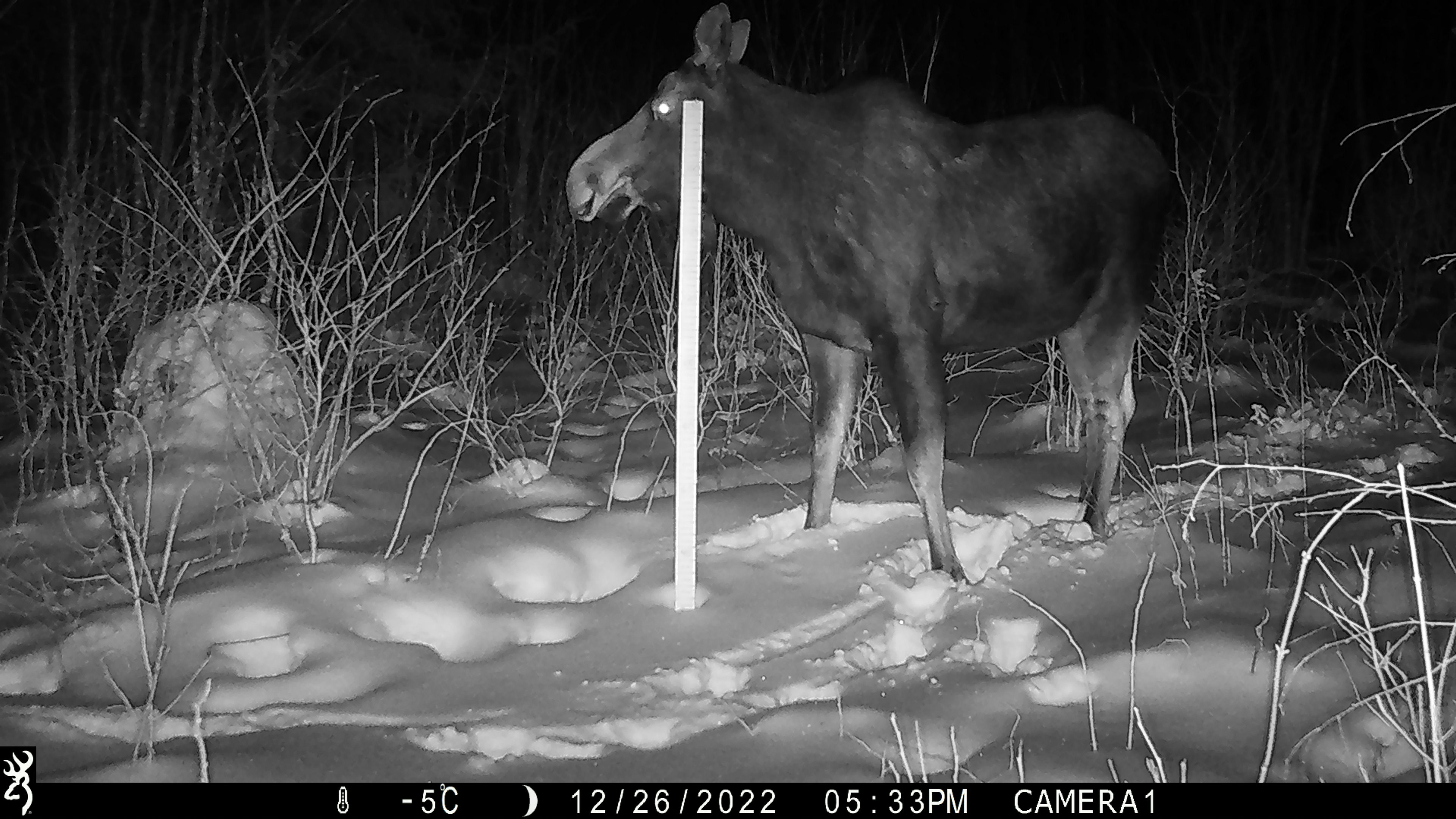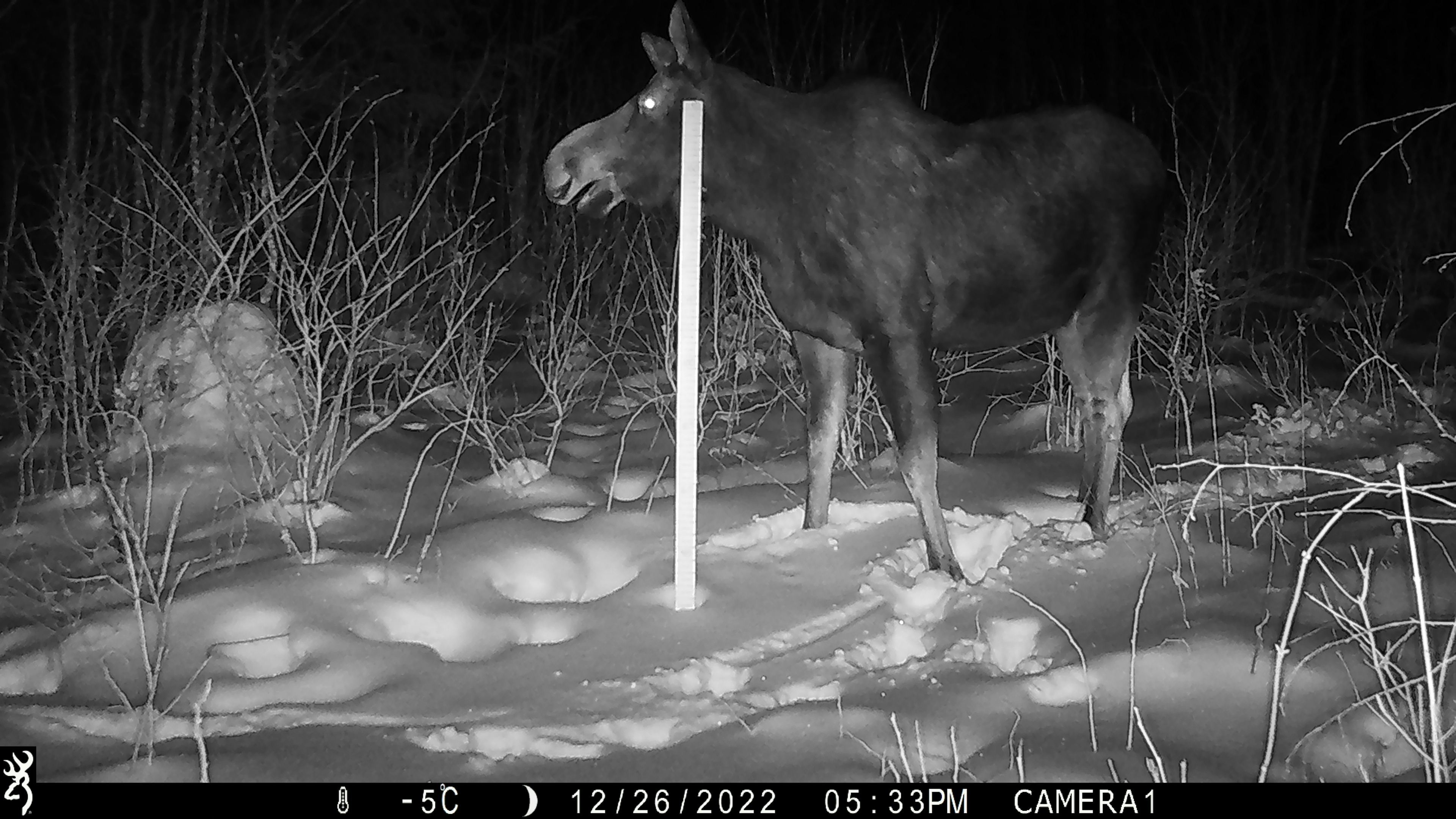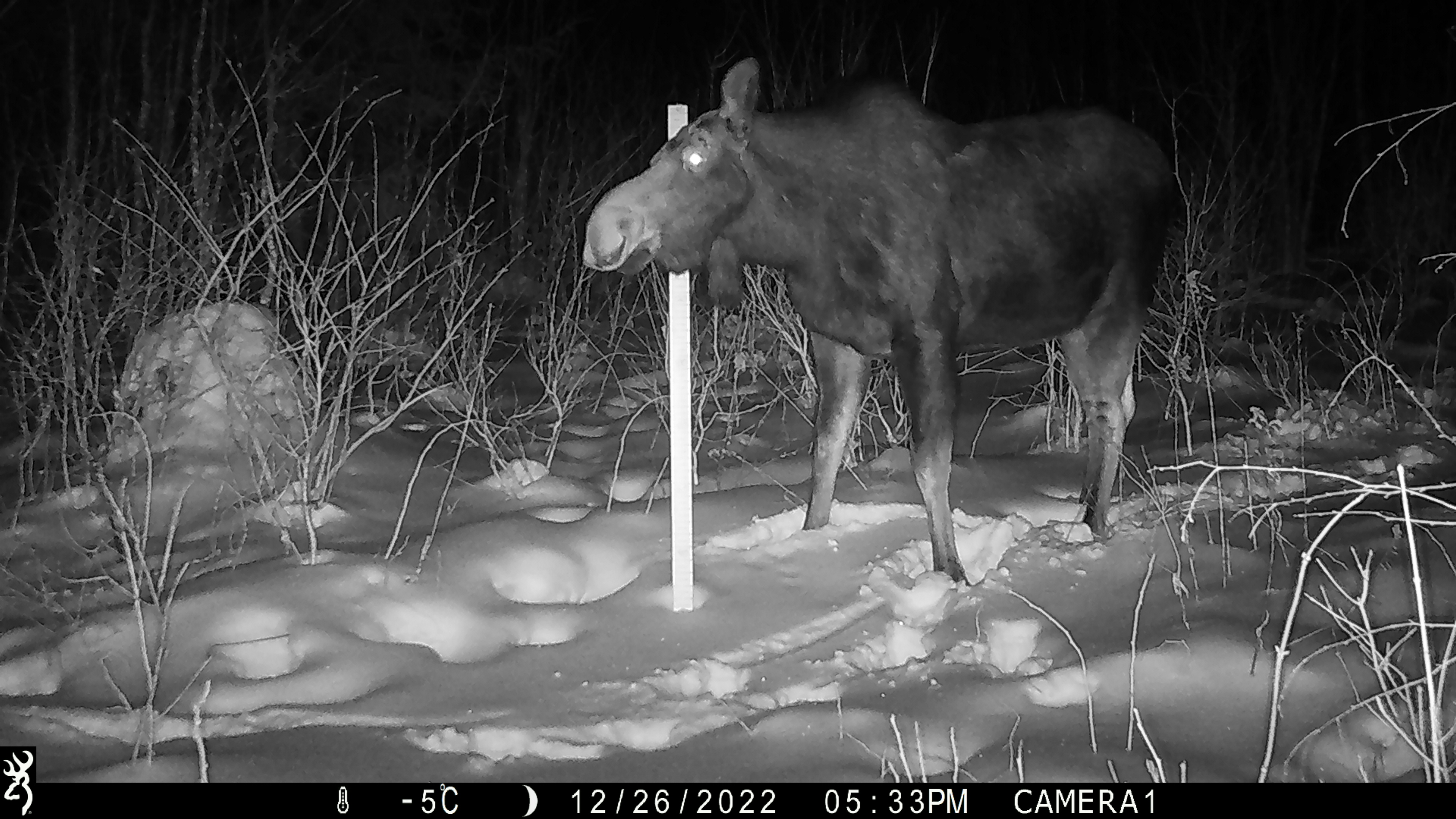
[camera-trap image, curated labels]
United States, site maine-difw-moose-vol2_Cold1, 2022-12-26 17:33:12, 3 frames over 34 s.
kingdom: Animalia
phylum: Chordata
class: Mammalia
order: Artiodactyla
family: Cervidae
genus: Alces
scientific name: Alces alces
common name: moose